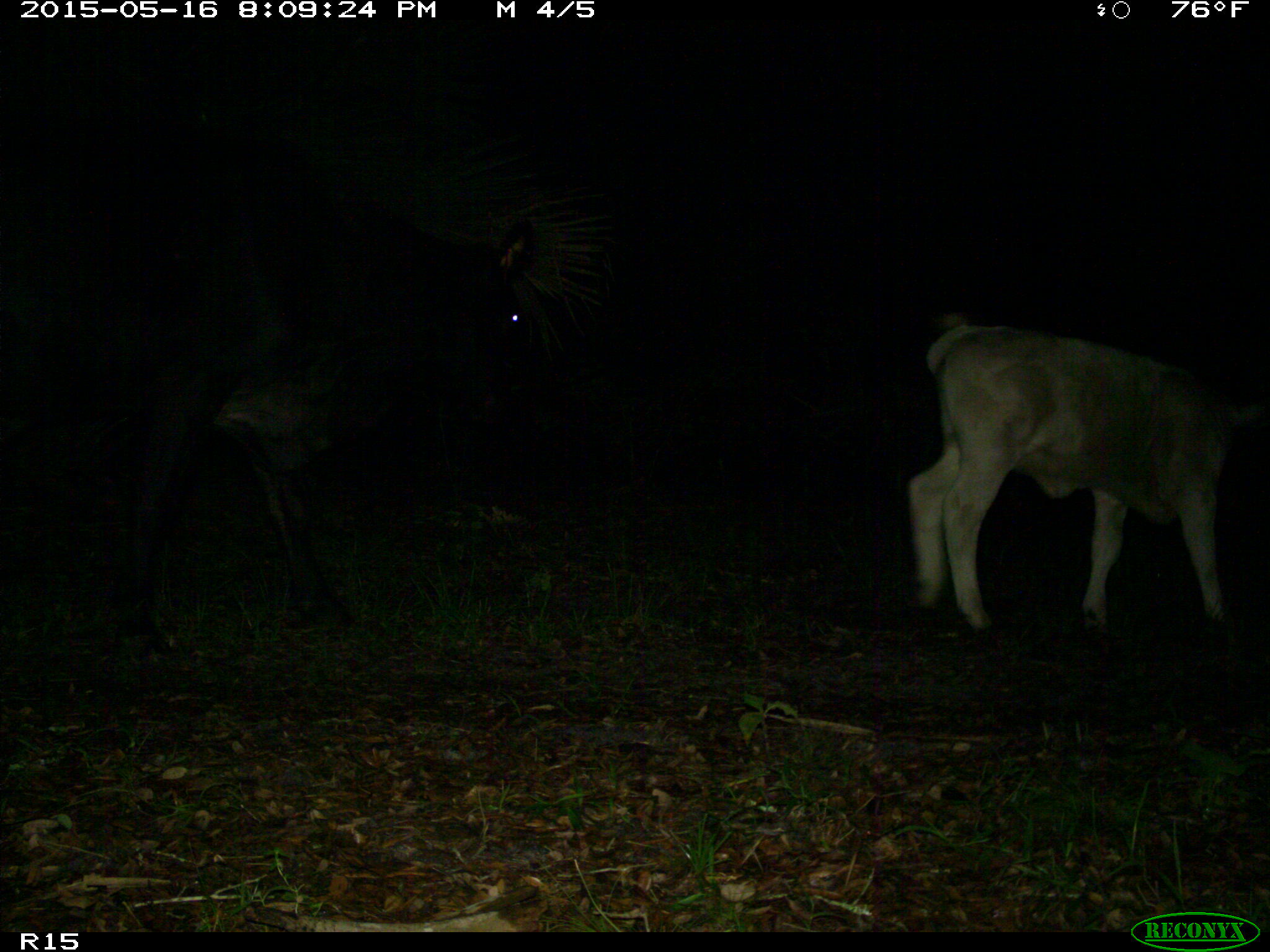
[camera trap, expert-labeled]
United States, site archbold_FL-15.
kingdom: Animalia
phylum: Chordata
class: Mammalia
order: Artiodactyla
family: Bovidae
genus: Bos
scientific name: Bos taurus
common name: domestic cow